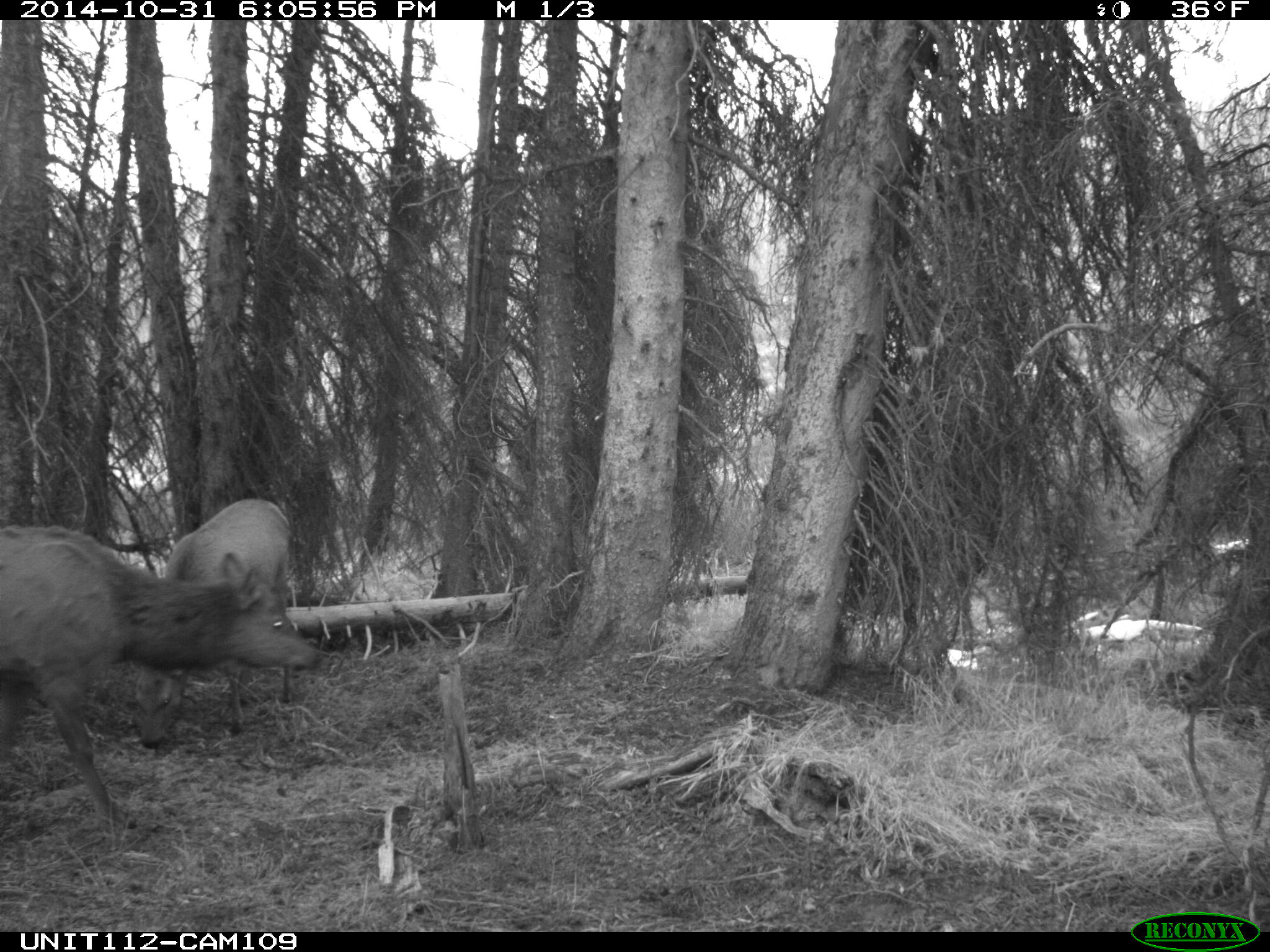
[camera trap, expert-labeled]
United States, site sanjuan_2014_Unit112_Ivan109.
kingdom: Animalia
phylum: Chordata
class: Mammalia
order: Artiodactyla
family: Cervidae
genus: Cervus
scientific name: Cervus elaphus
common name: red deer